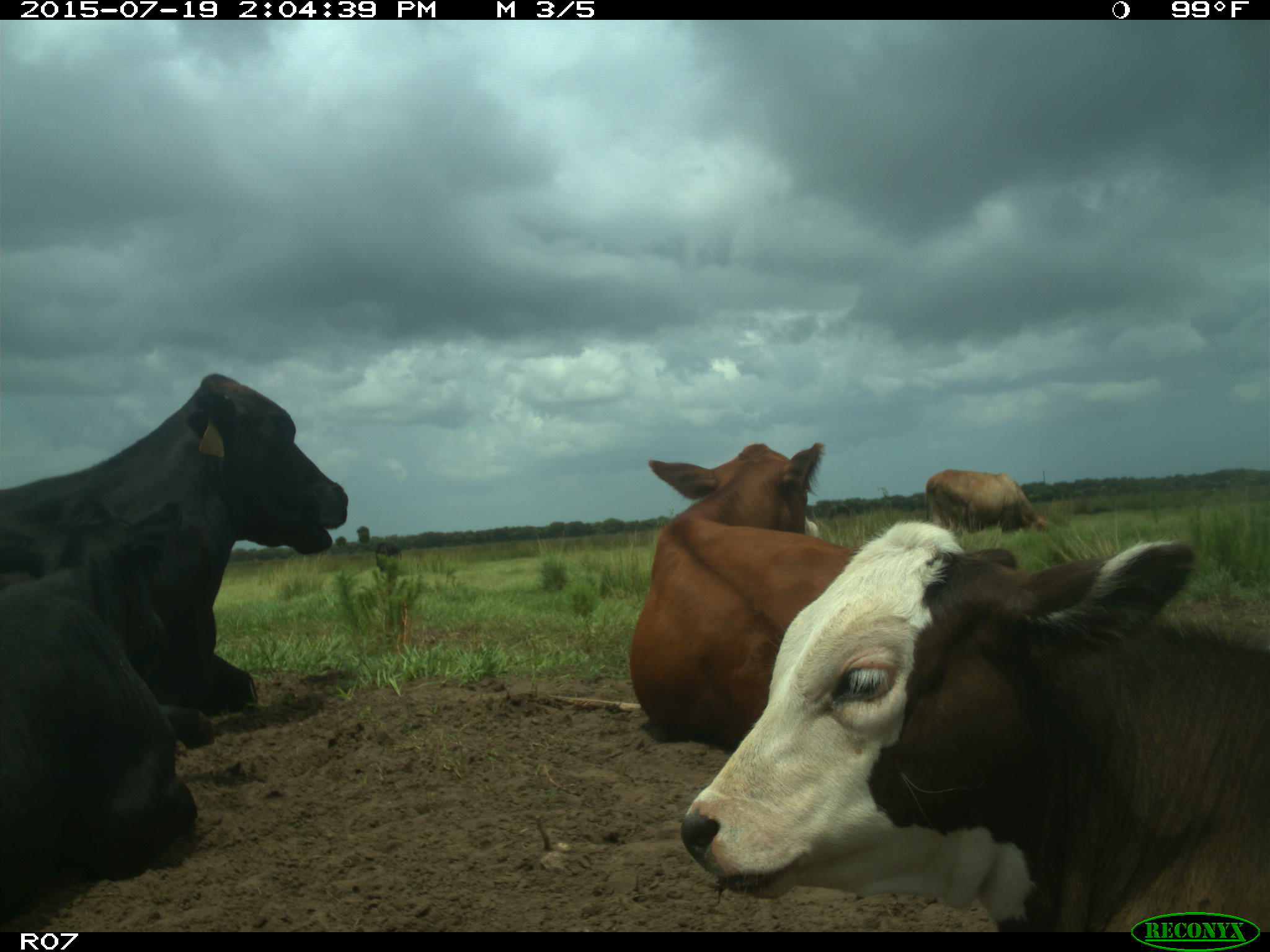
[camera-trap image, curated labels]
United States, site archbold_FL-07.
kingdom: Animalia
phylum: Chordata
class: Mammalia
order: Artiodactyla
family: Bovidae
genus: Bos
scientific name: Bos taurus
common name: domestic cow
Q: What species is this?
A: Bos taurus (domestic cow).